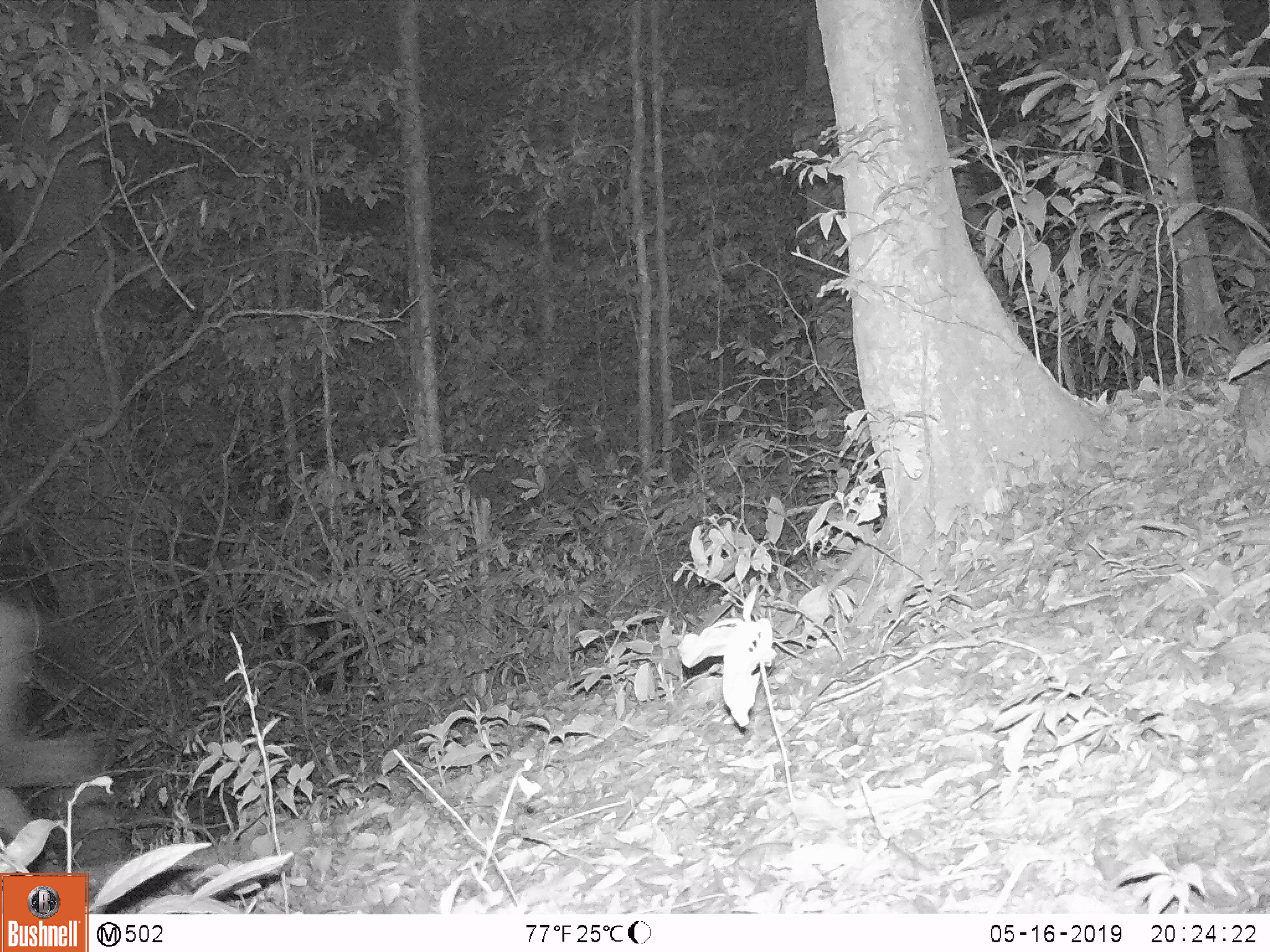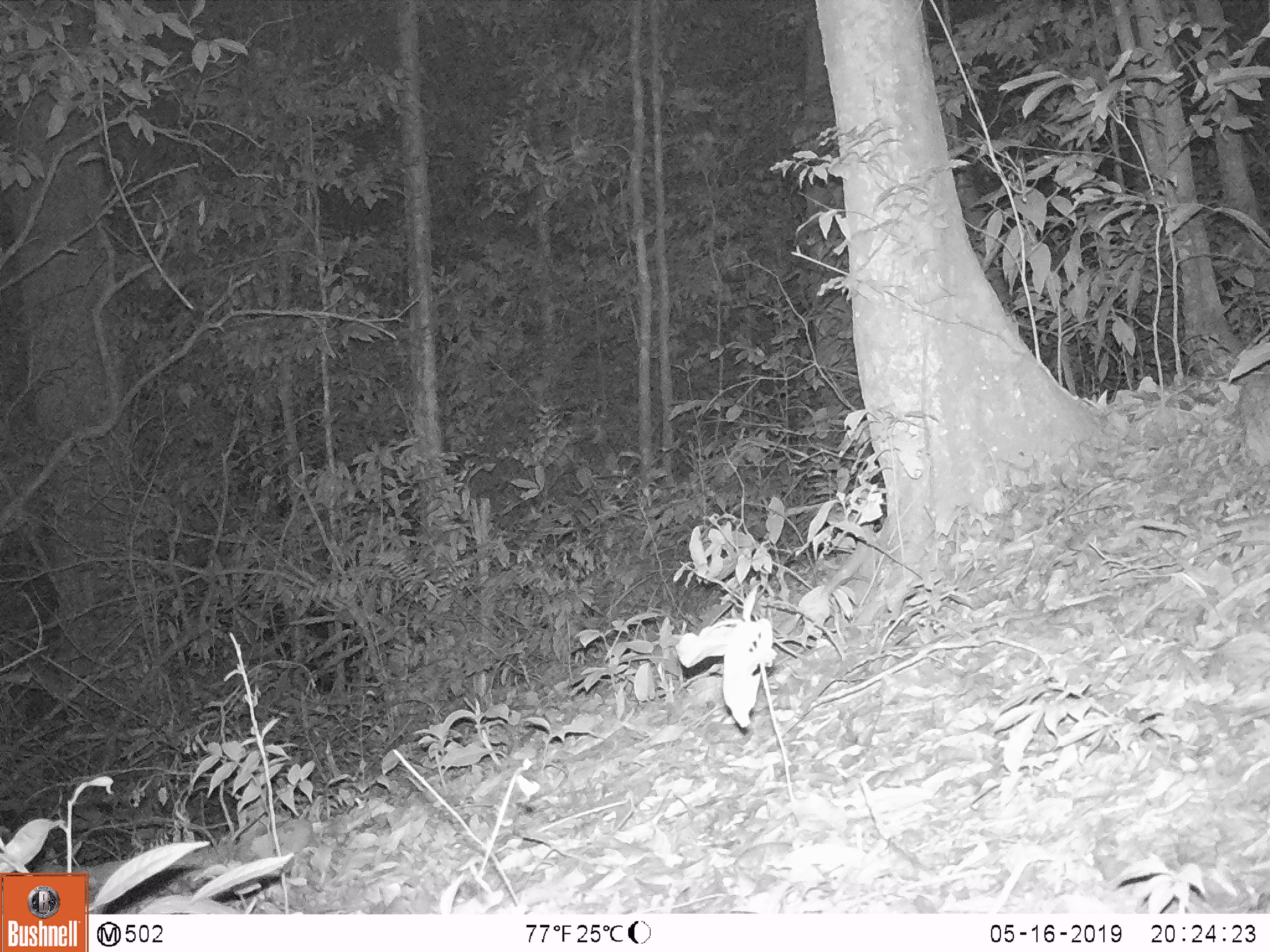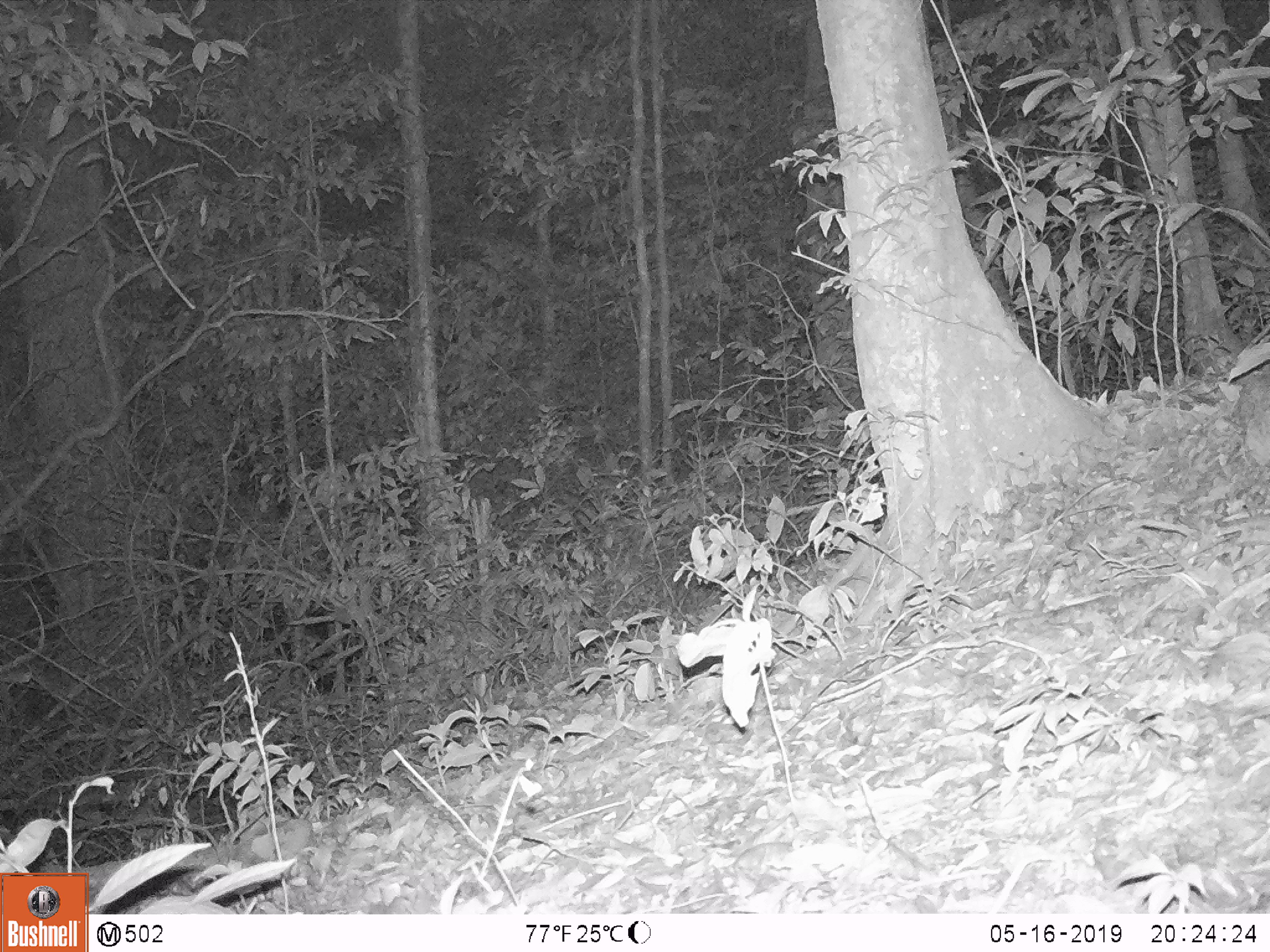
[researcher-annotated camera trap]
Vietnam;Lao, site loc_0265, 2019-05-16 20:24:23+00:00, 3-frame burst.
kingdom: Animalia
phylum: Chordata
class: Mammalia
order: Artiodactyla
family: Cervidae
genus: Rusa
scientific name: Rusa unicolor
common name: sambar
Sambar (Rusa unicolor). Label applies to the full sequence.